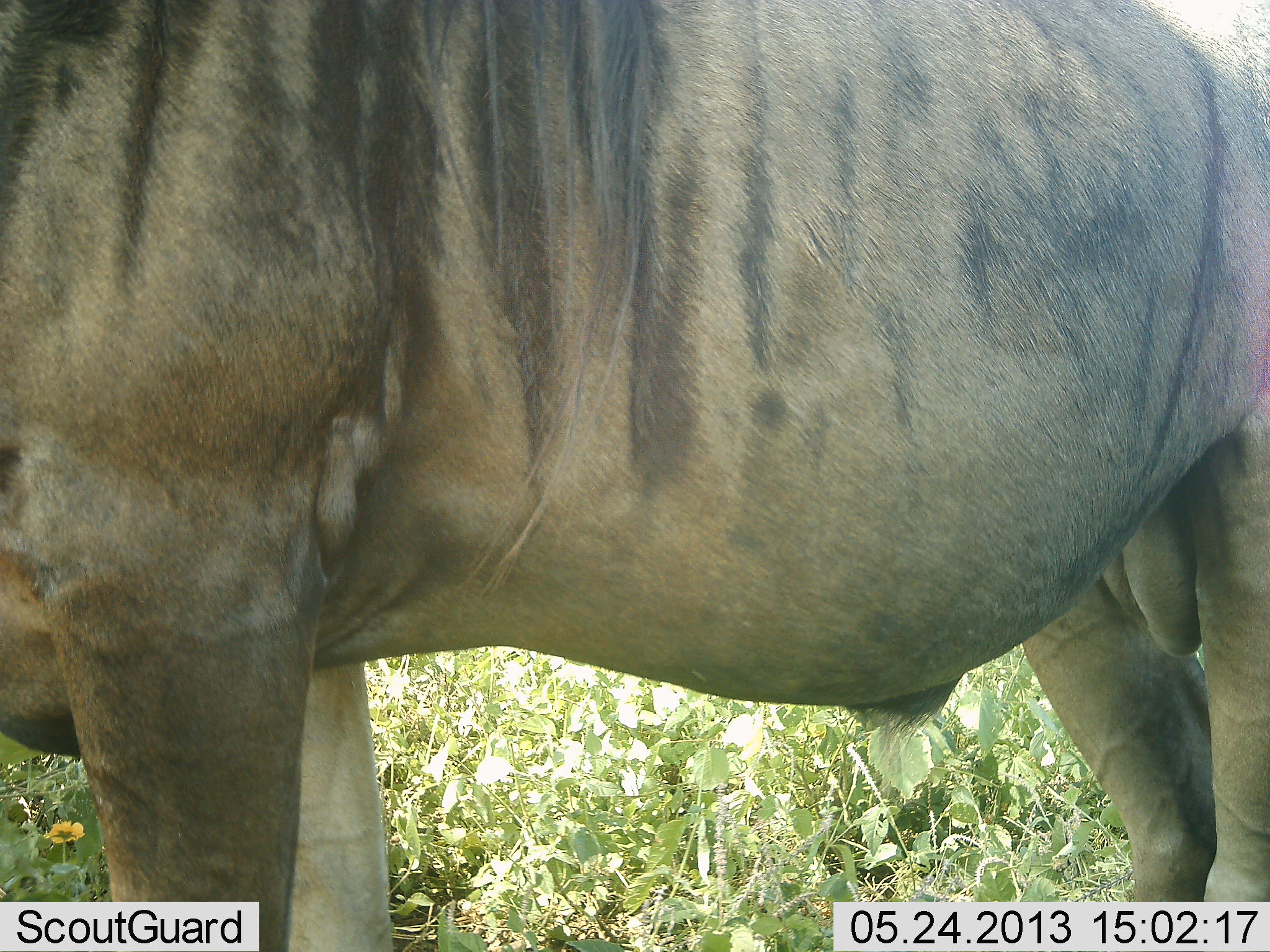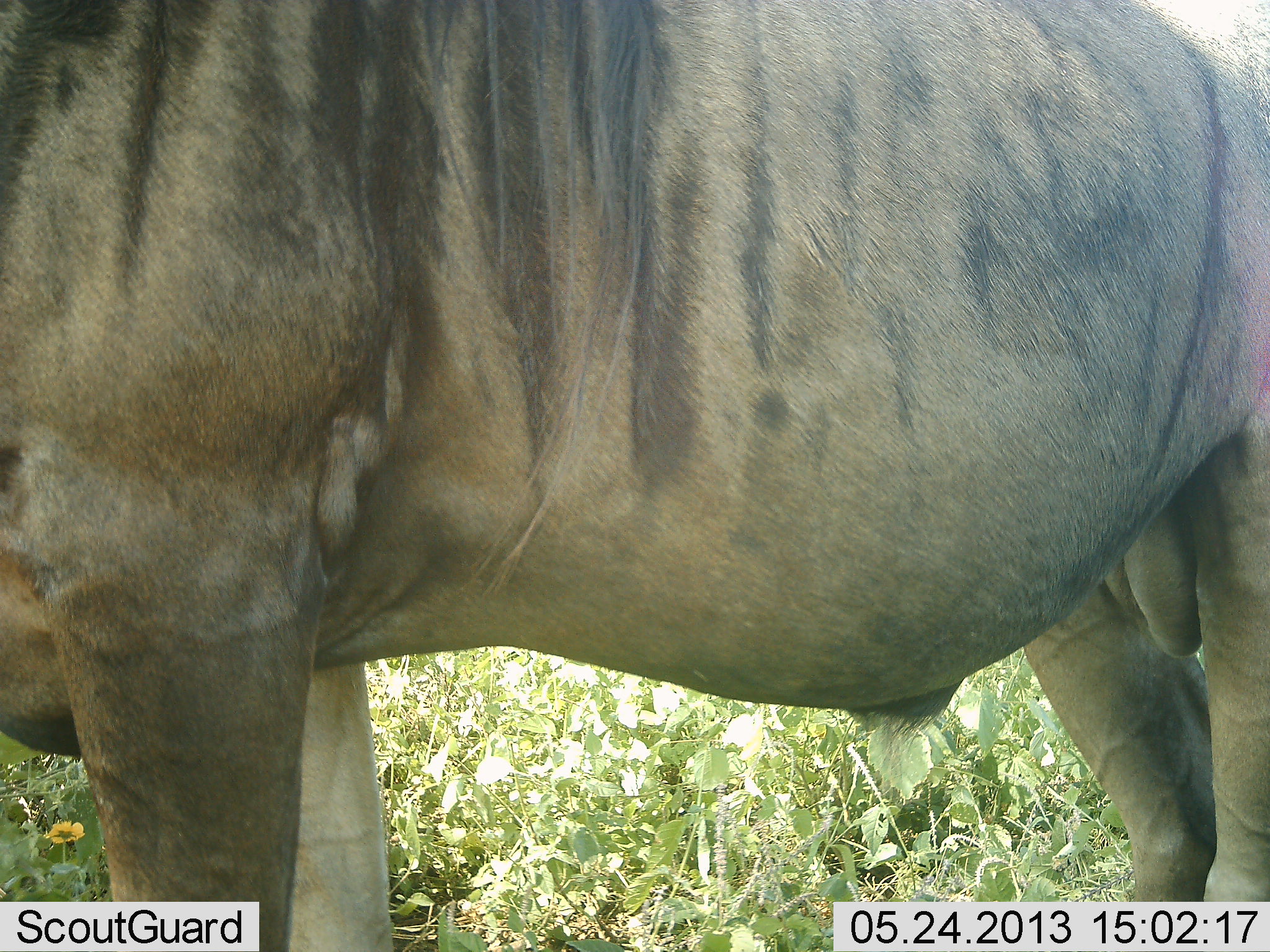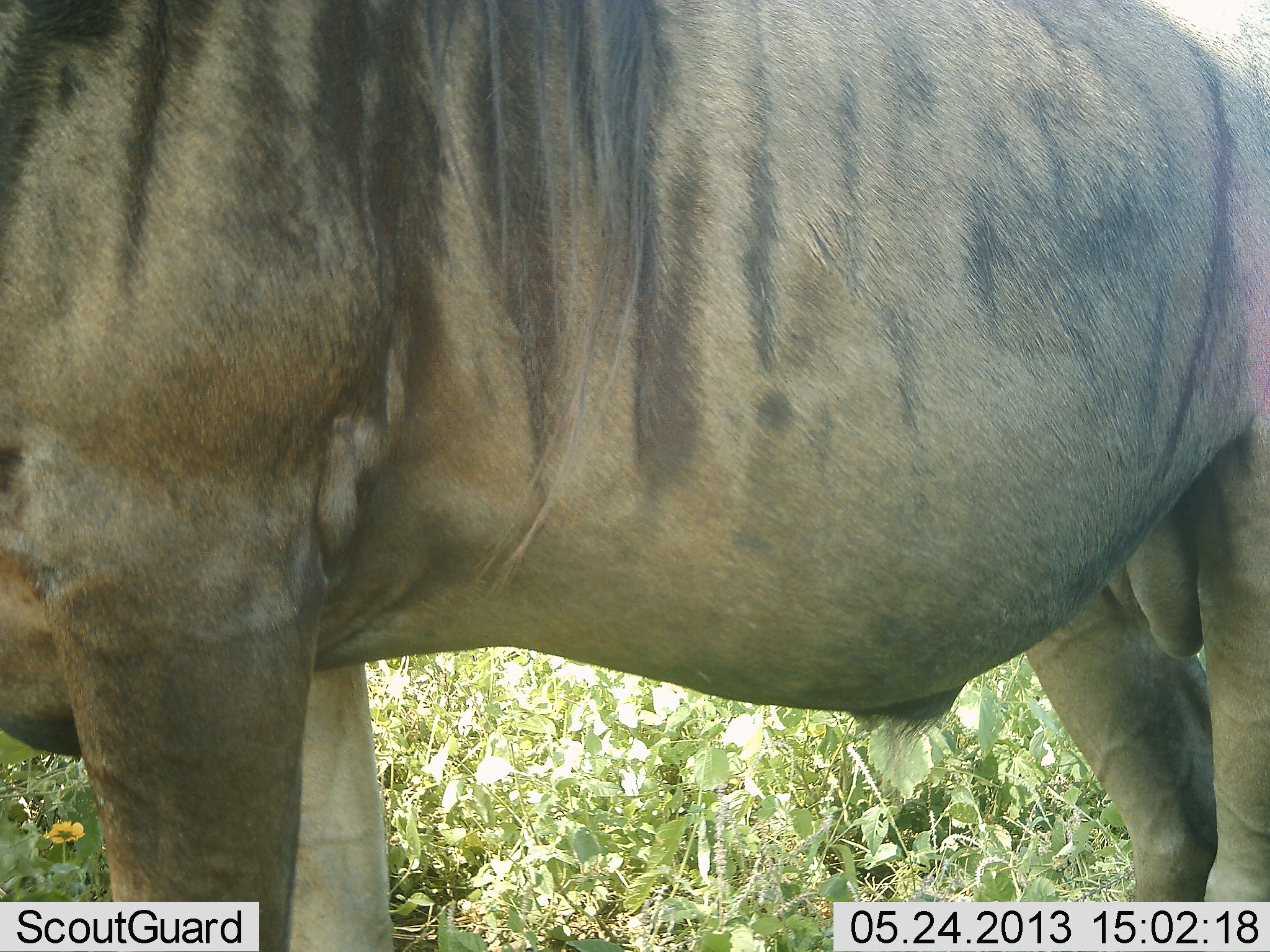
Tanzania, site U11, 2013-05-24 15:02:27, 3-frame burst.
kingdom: Animalia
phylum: Chordata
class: Mammalia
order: Artiodactyla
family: Bovidae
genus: Connochaetes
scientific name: Connochaetes taurinus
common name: blue wildebeest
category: wildebeest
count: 1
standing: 100%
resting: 0%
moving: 4%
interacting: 0%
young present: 0%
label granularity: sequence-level